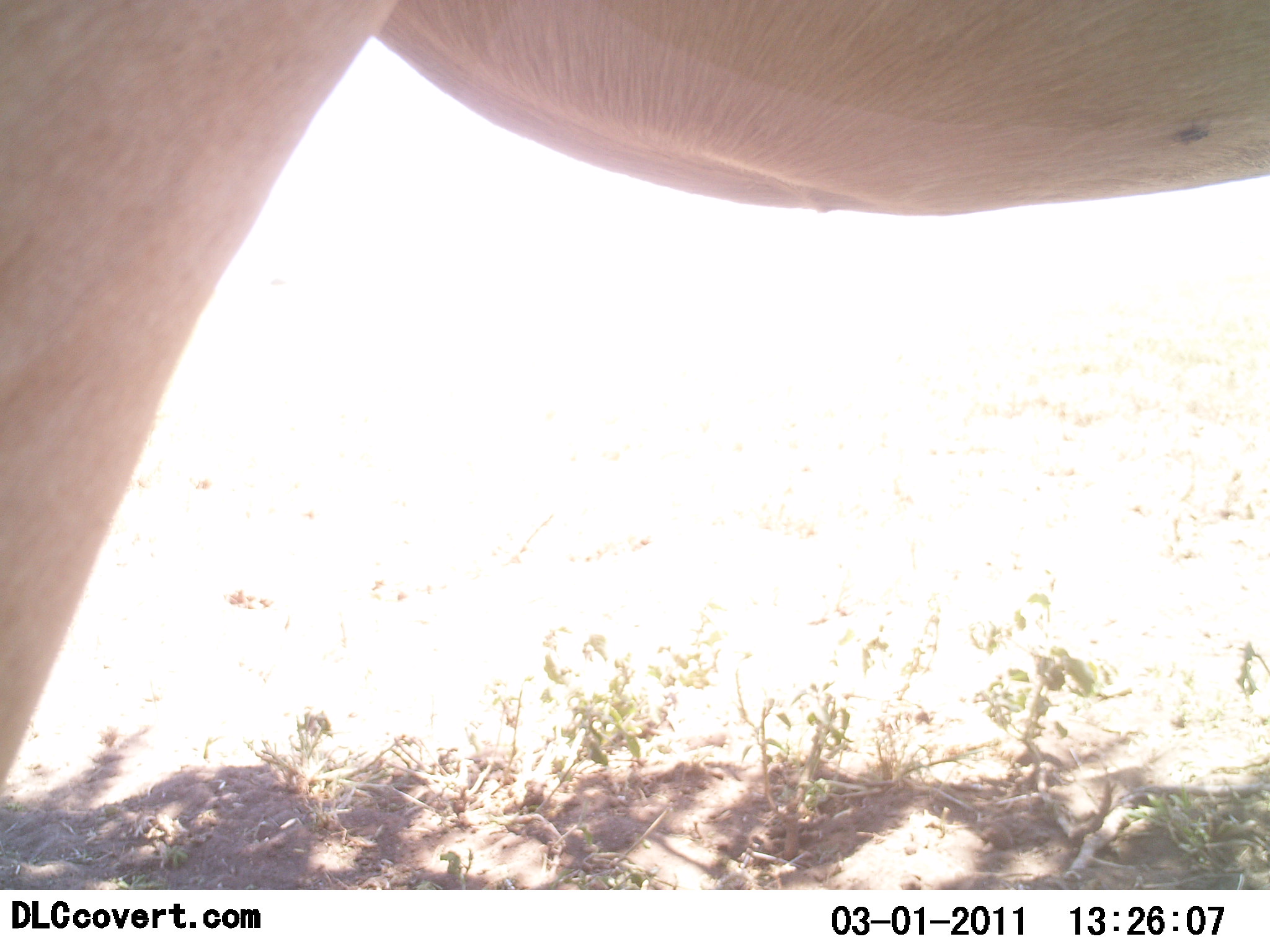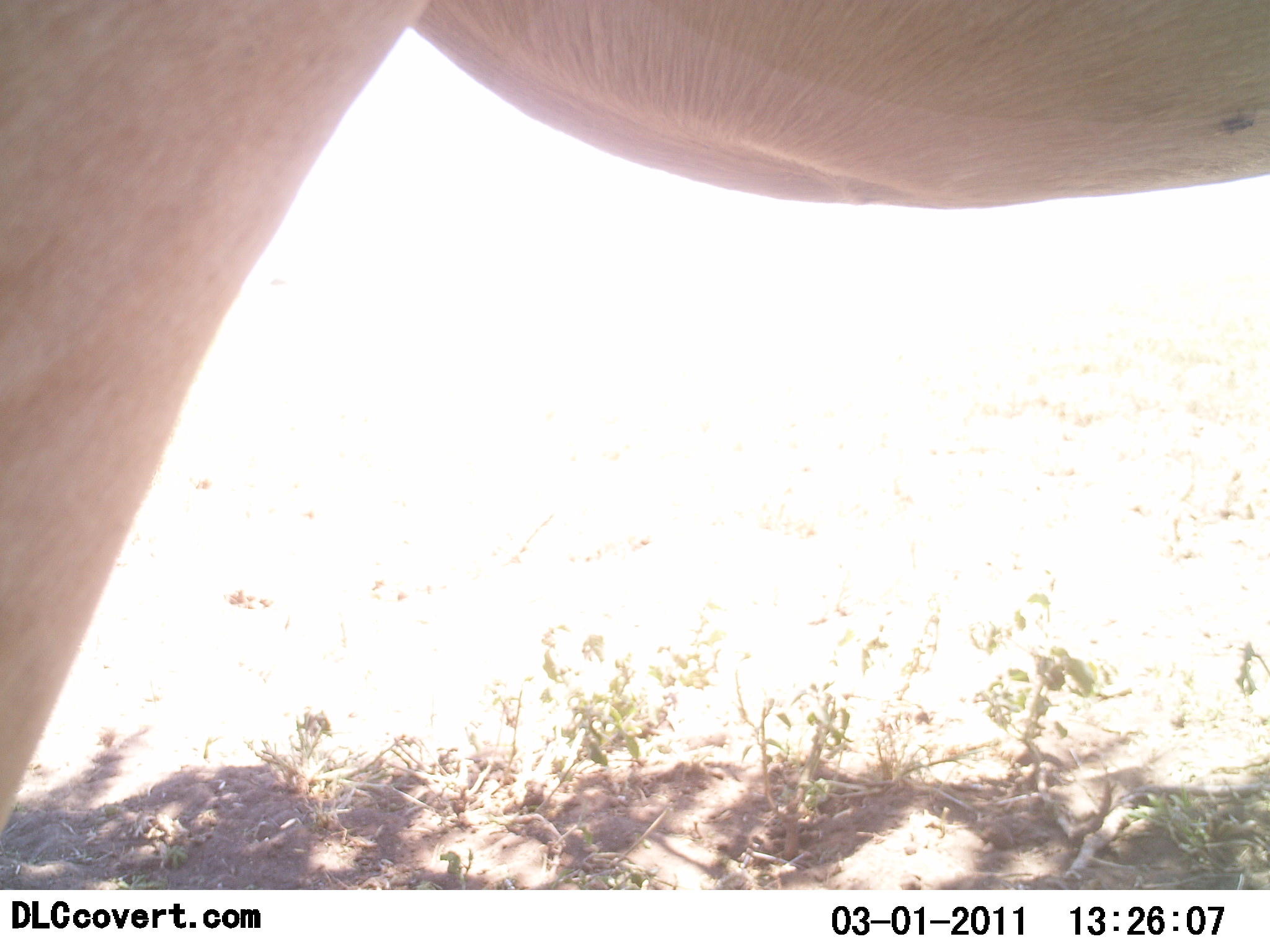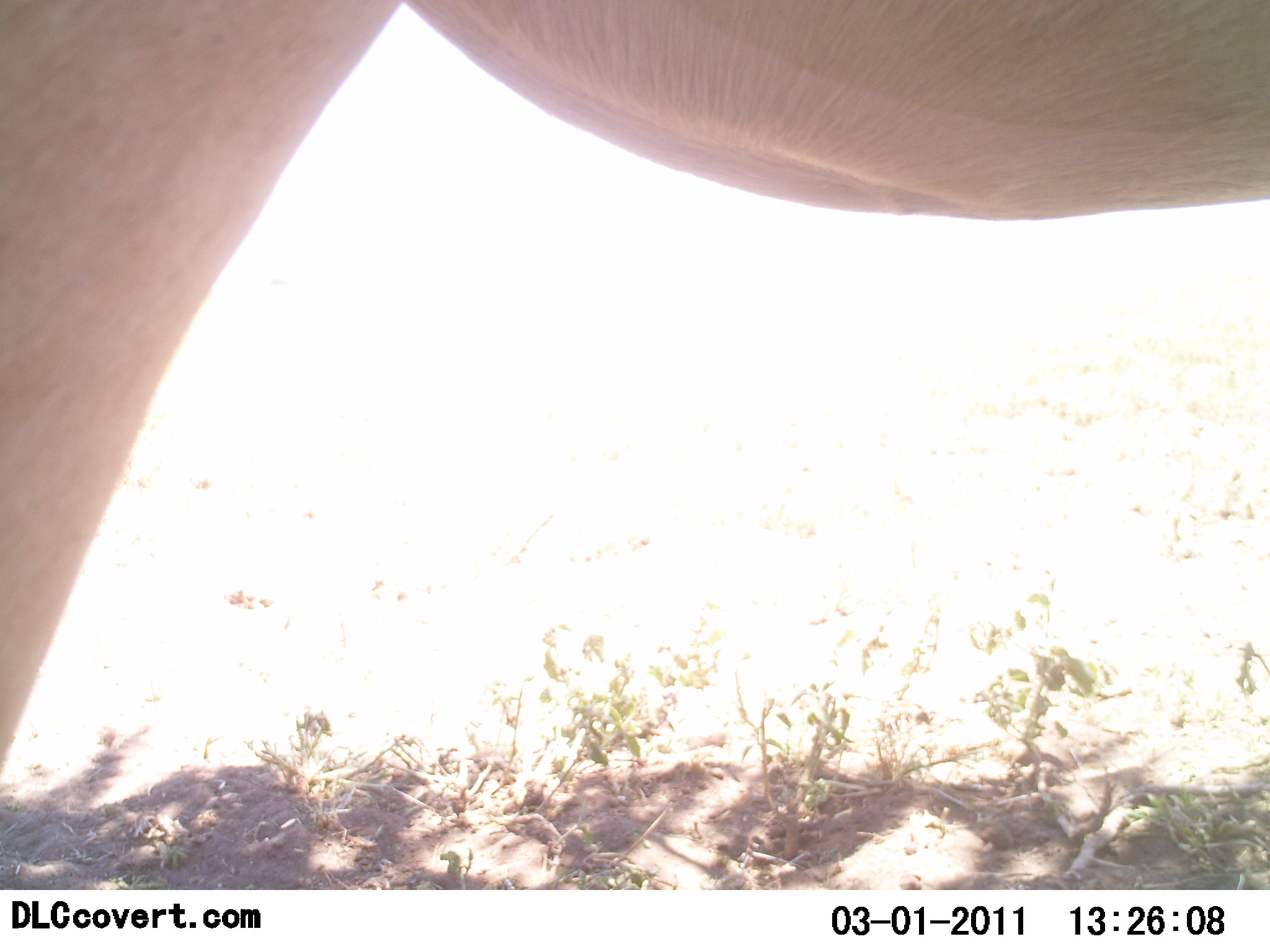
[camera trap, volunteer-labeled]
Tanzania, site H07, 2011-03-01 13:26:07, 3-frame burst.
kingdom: Animalia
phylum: Chordata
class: Mammalia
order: Artiodactyla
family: Bovidae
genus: Tragelaphus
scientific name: Tragelaphus oryx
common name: eland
Eland (Tragelaphus oryx), count 1. Behavior (volunteer vote fractions): standing 100%, resting 0%, moving 0%, interacting 0%. Young present (vote fraction): 0%. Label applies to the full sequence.